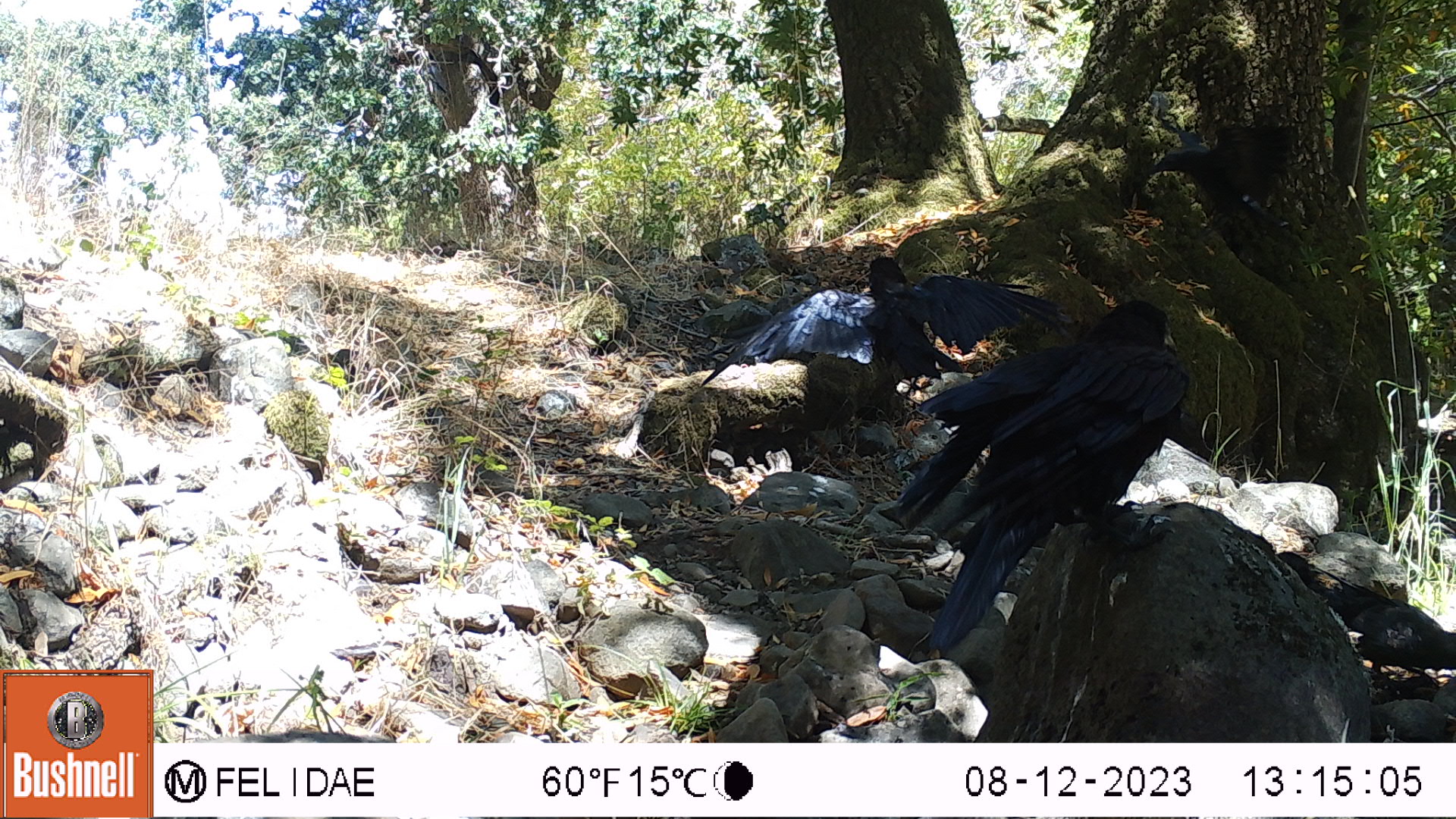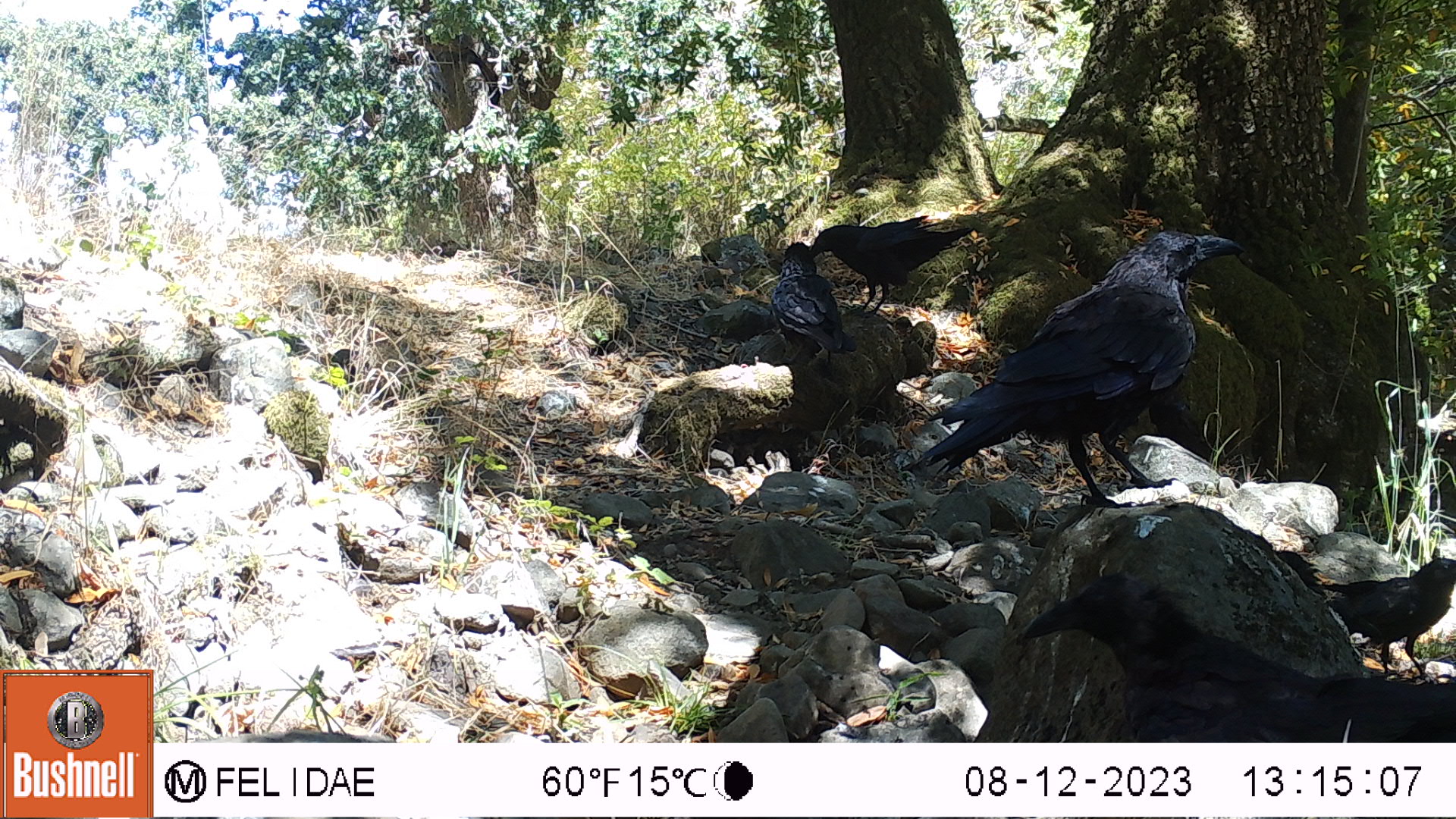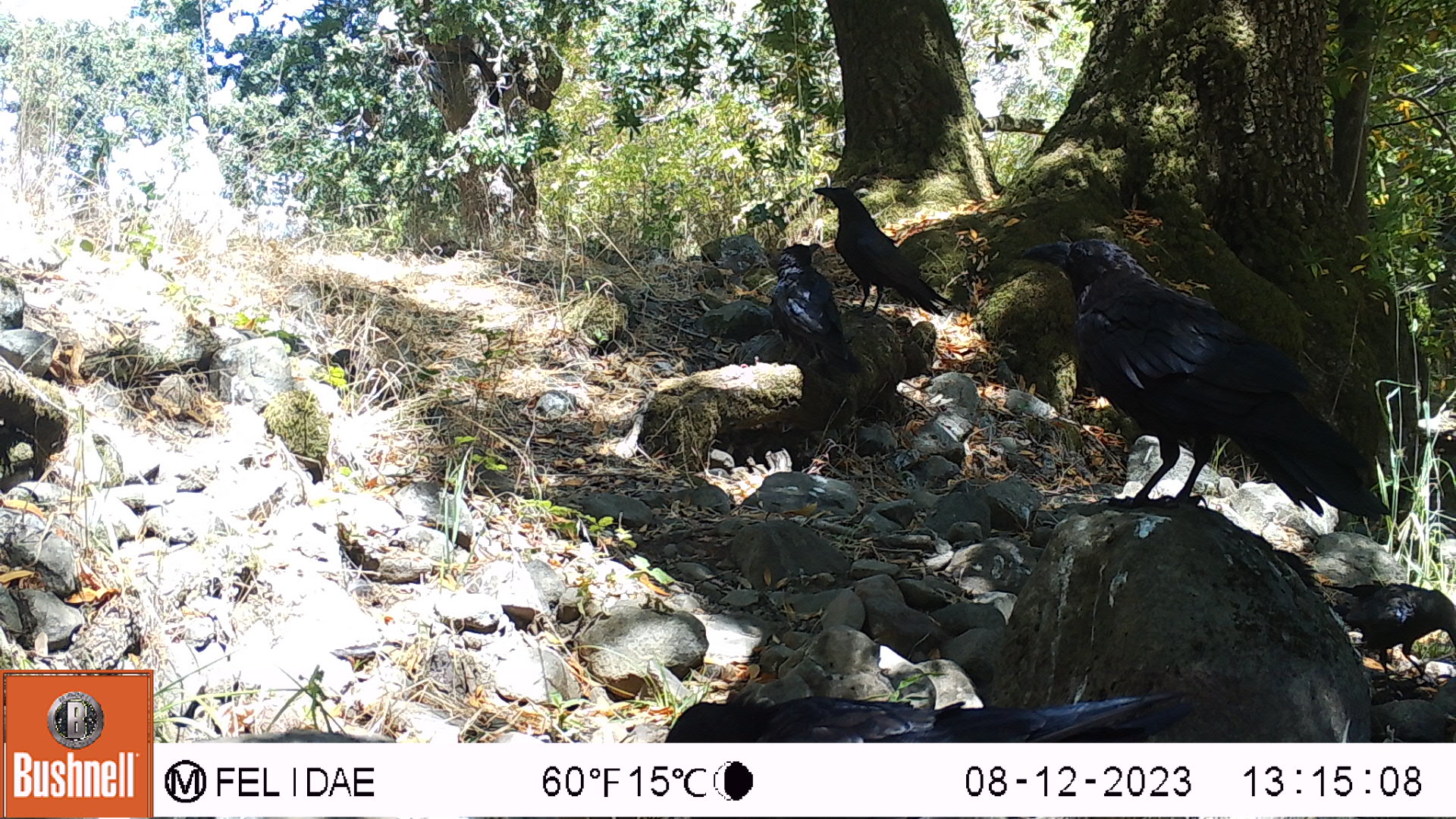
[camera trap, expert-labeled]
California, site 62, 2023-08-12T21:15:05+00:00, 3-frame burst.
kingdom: Animalia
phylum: Chordata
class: Aves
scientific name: Aves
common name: bird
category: unknown bird